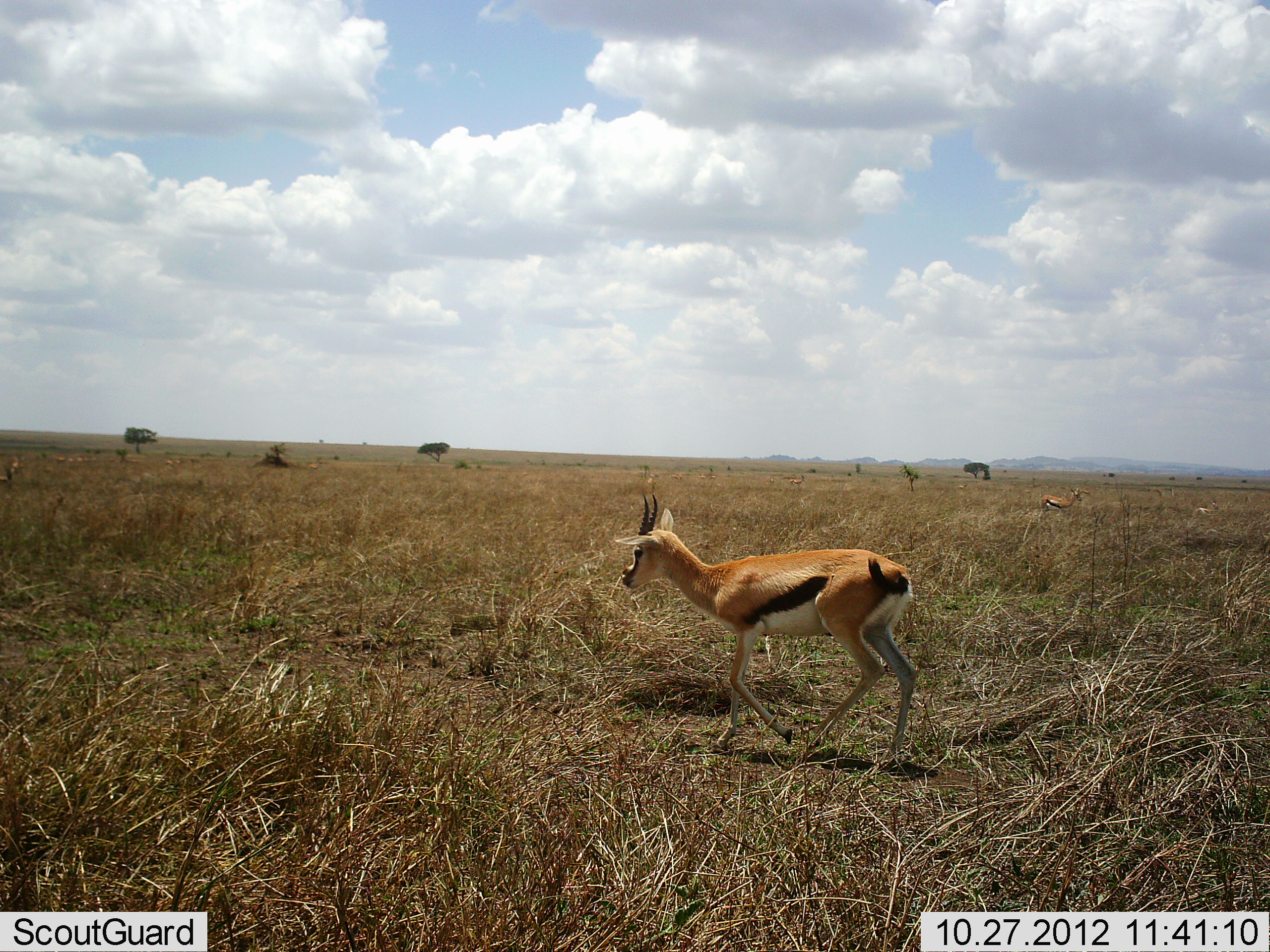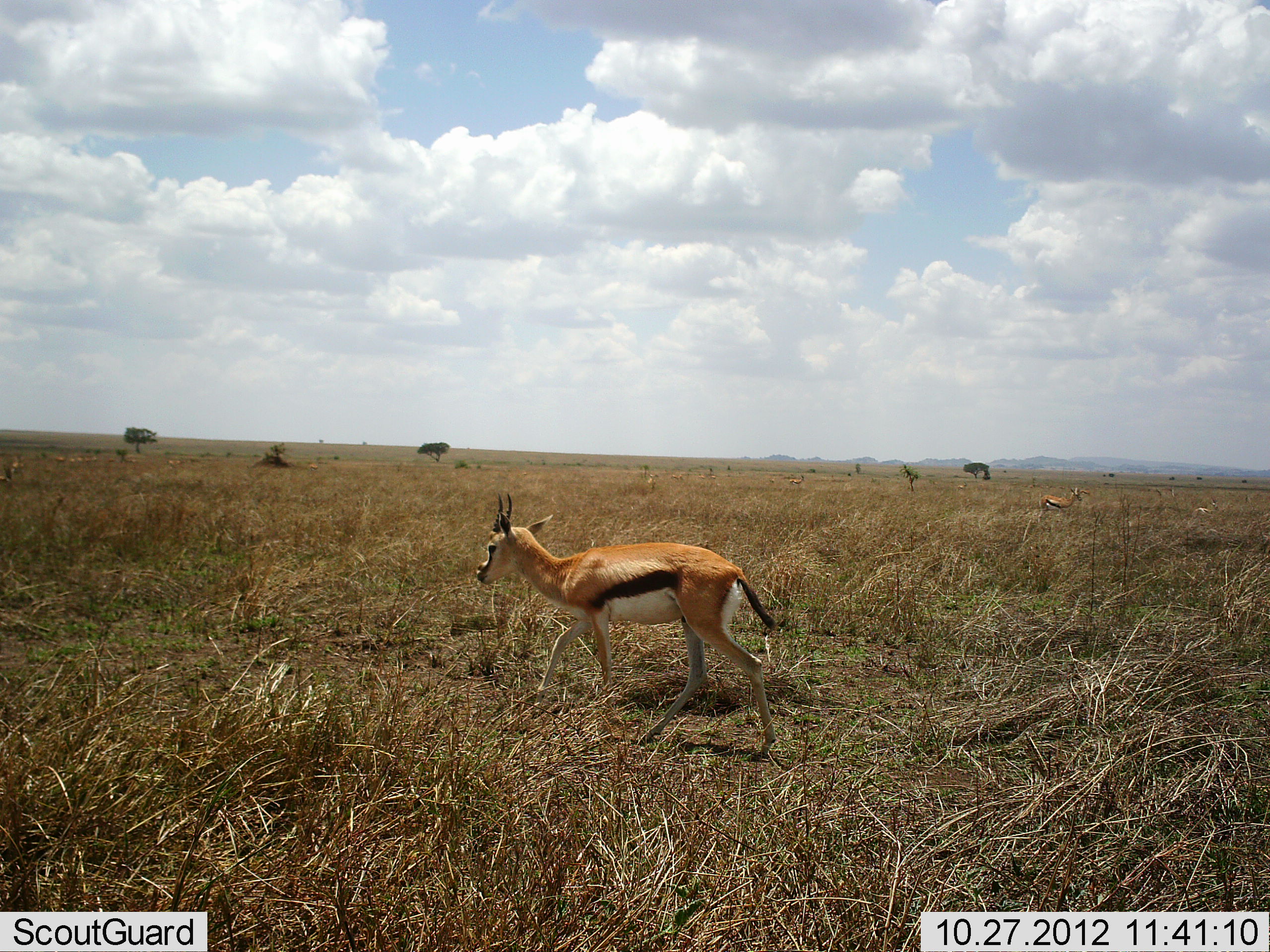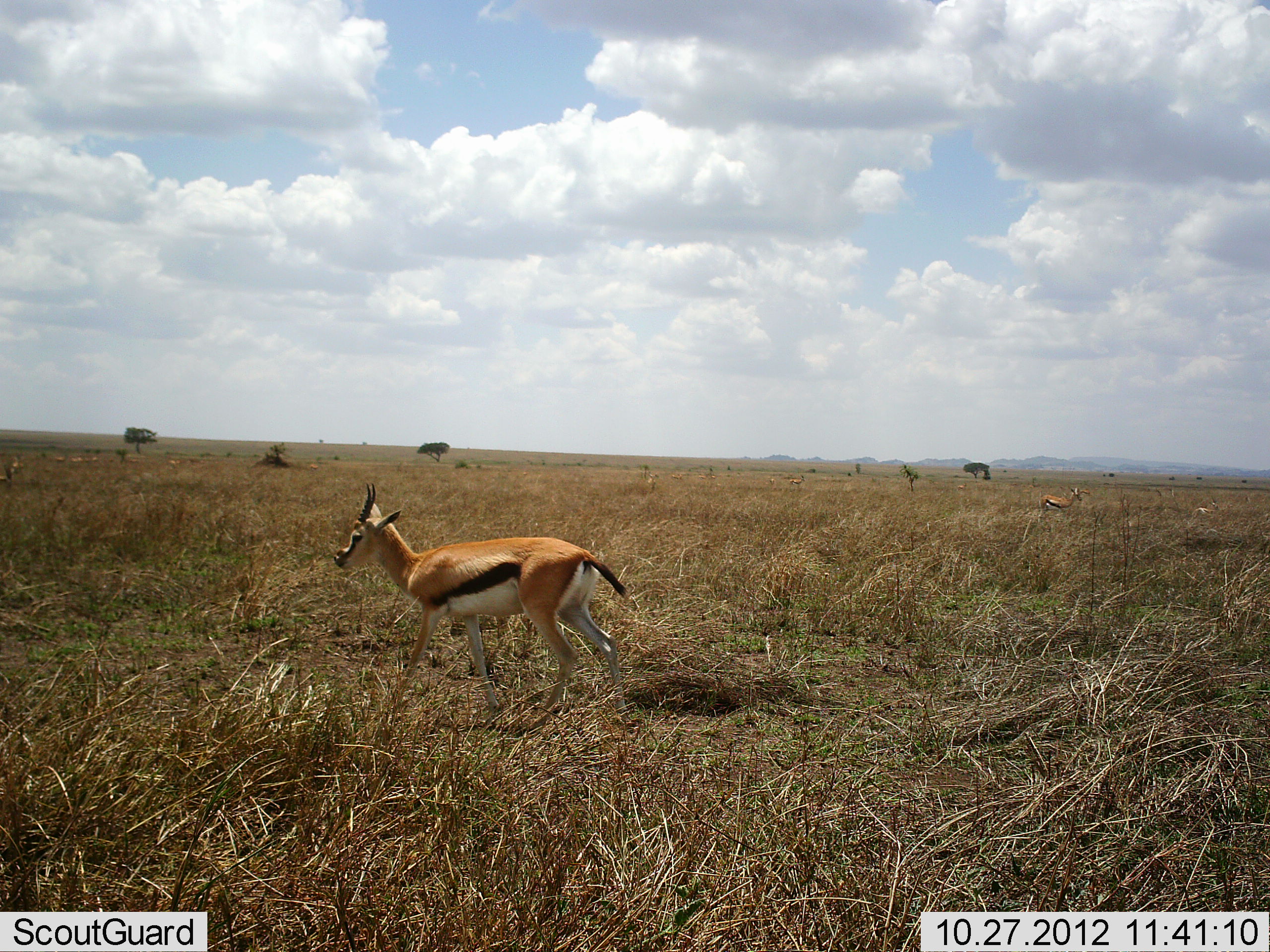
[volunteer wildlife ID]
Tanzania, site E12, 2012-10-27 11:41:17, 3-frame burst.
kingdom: Animalia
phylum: Chordata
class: Mammalia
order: Artiodactyla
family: Bovidae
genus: Eudorcas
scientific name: Eudorcas thomsonii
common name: thomson's gazelle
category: gazellethomsons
Gazellethomsons (thomson's gazelle) (Eudorcas thomsonii), count 2. Behavior (volunteer vote fractions): standing 50%, resting 0%, moving 100%, interacting 0%. Young present (vote fraction): 0%. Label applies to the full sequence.